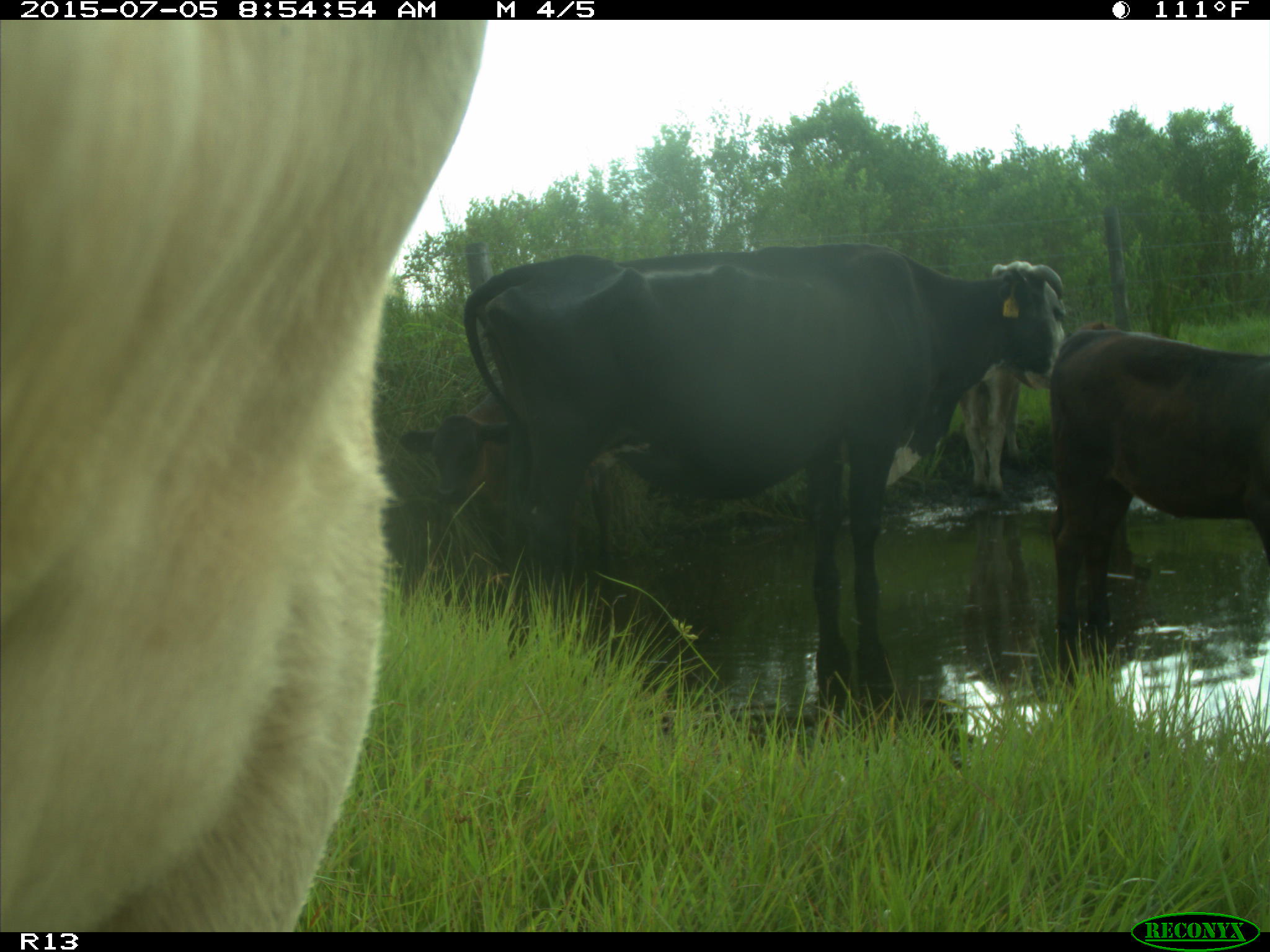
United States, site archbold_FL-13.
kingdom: Animalia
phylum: Chordata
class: Mammalia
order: Artiodactyla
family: Bovidae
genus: Bos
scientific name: Bos taurus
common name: domestic cow